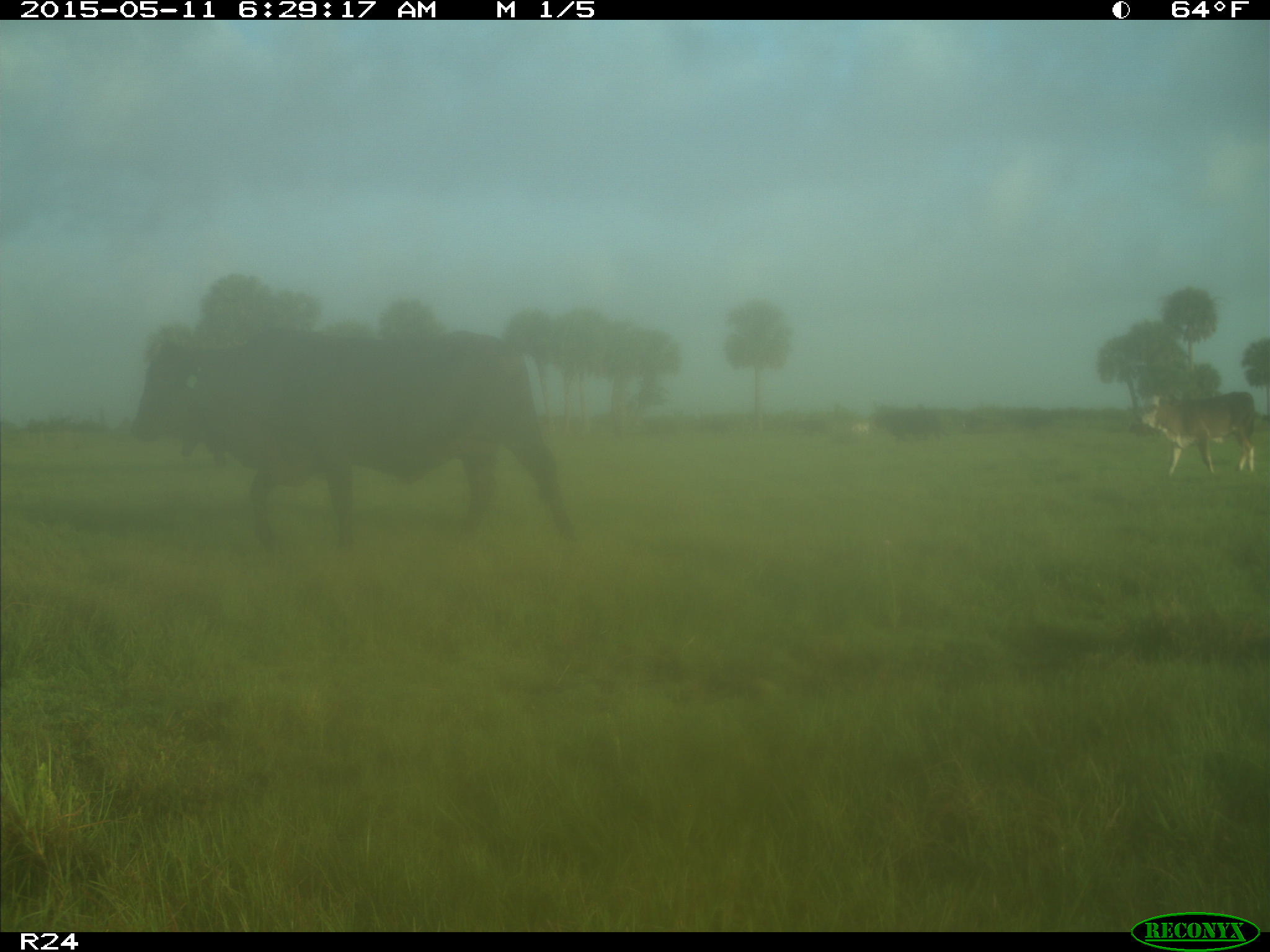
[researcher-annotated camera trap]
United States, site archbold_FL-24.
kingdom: Animalia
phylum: Chordata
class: Mammalia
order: Artiodactyla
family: Bovidae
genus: Bos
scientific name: Bos taurus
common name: domestic cow